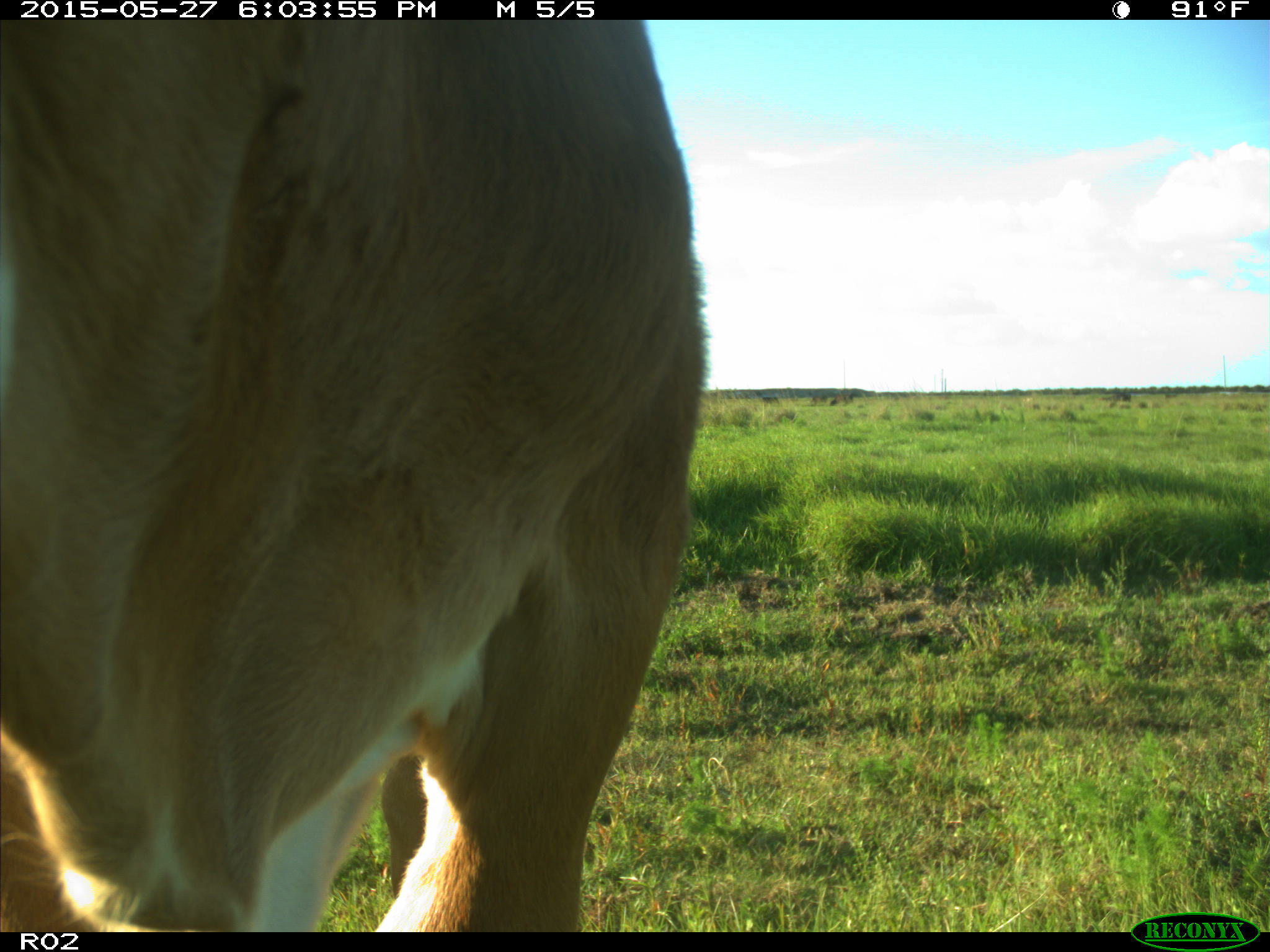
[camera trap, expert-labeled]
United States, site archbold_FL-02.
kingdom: Animalia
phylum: Chordata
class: Mammalia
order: Artiodactyla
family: Bovidae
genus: Bos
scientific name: Bos taurus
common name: domestic cow